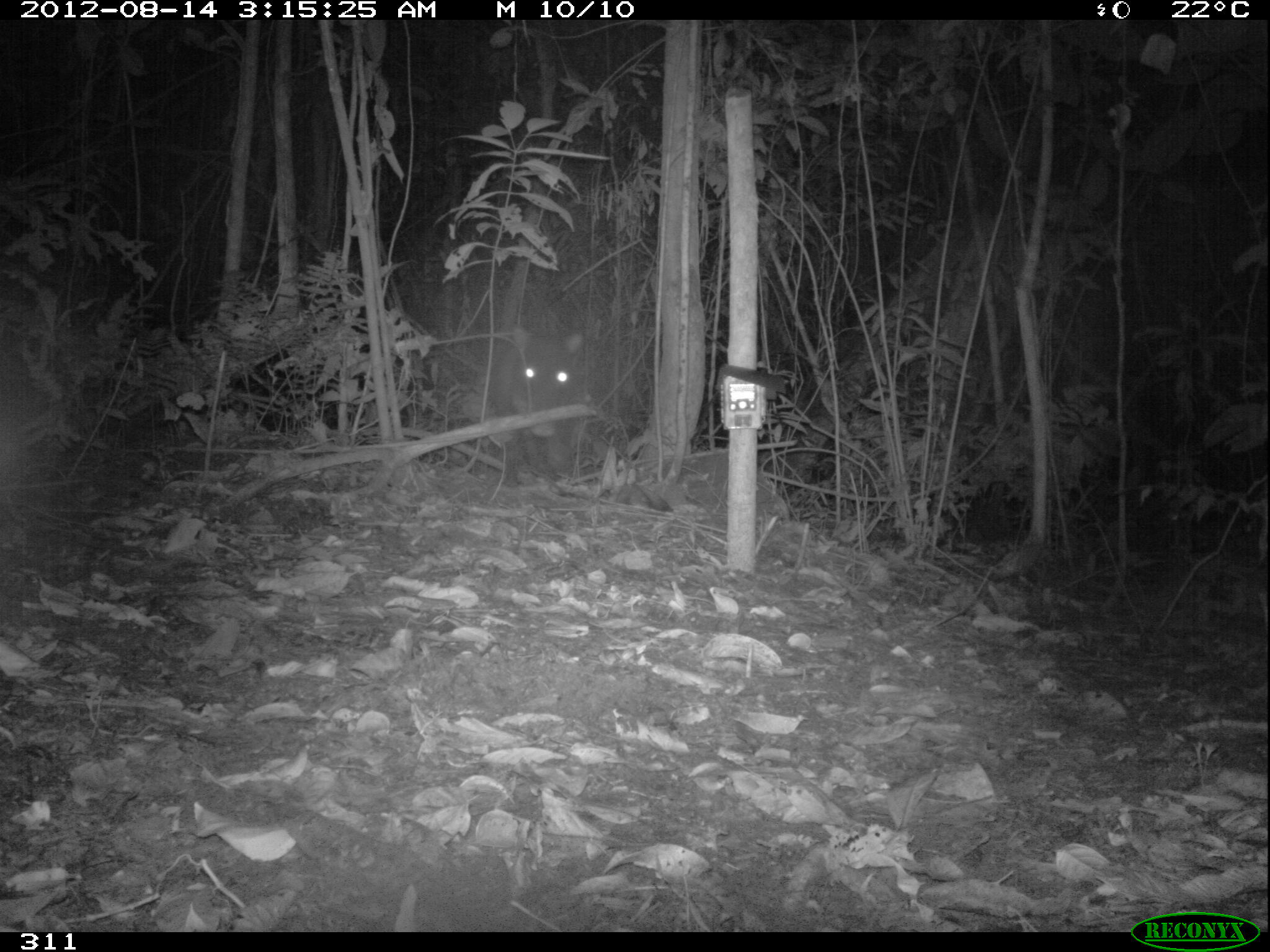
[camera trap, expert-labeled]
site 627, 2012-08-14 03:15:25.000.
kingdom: Animalia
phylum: Chordata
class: Mammalia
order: Artiodactyla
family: Tayassuidae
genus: Tayassu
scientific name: Tayassu pecari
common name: white-lipped peccary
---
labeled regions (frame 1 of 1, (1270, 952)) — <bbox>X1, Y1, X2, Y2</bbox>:
tayassu pecari: <bbox>484, 324, 586, 483</bbox>